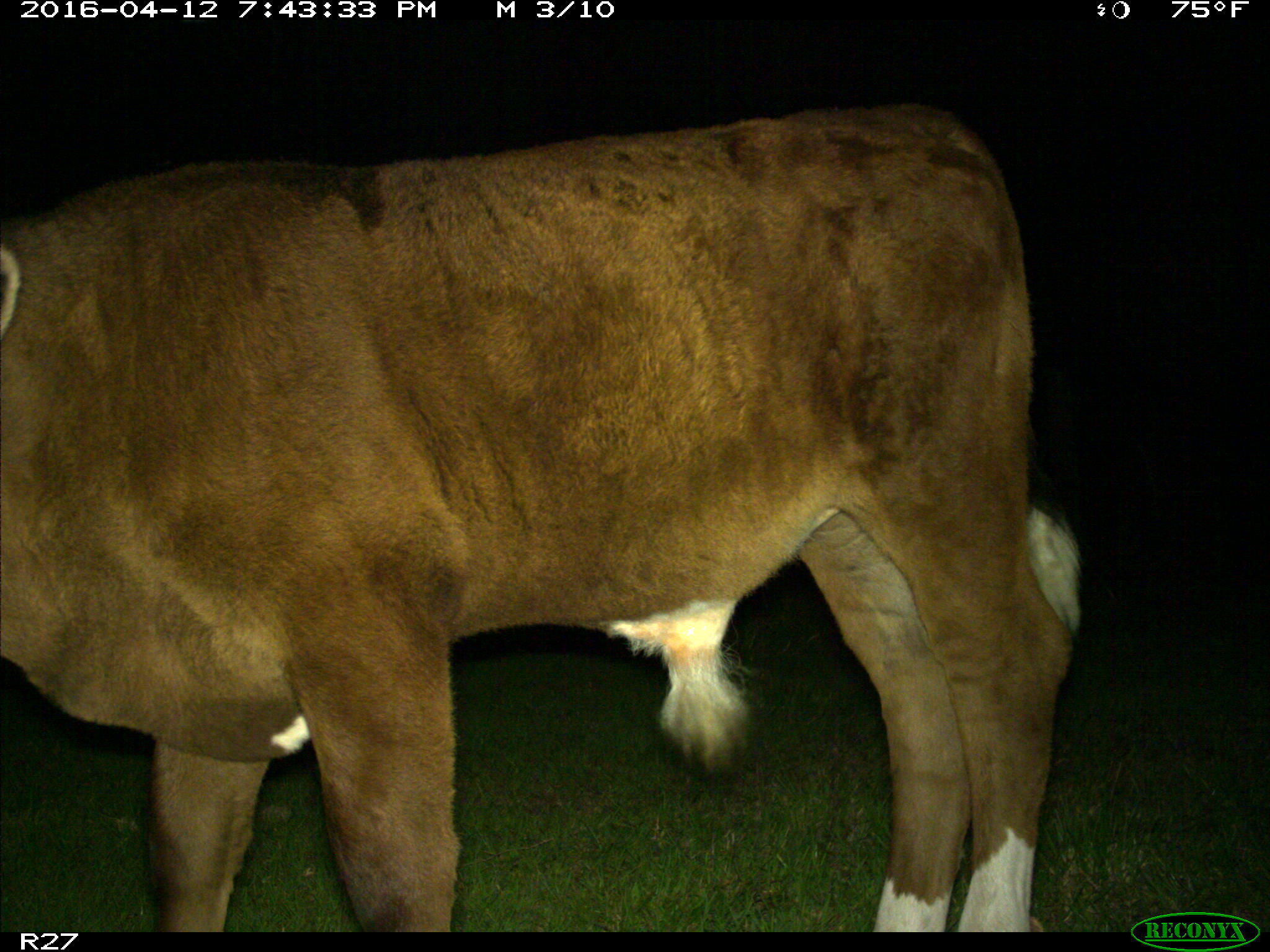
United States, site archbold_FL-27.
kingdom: Animalia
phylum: Chordata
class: Mammalia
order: Artiodactyla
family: Bovidae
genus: Bos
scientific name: Bos taurus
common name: domestic cow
Bos taurus (domestic cow).